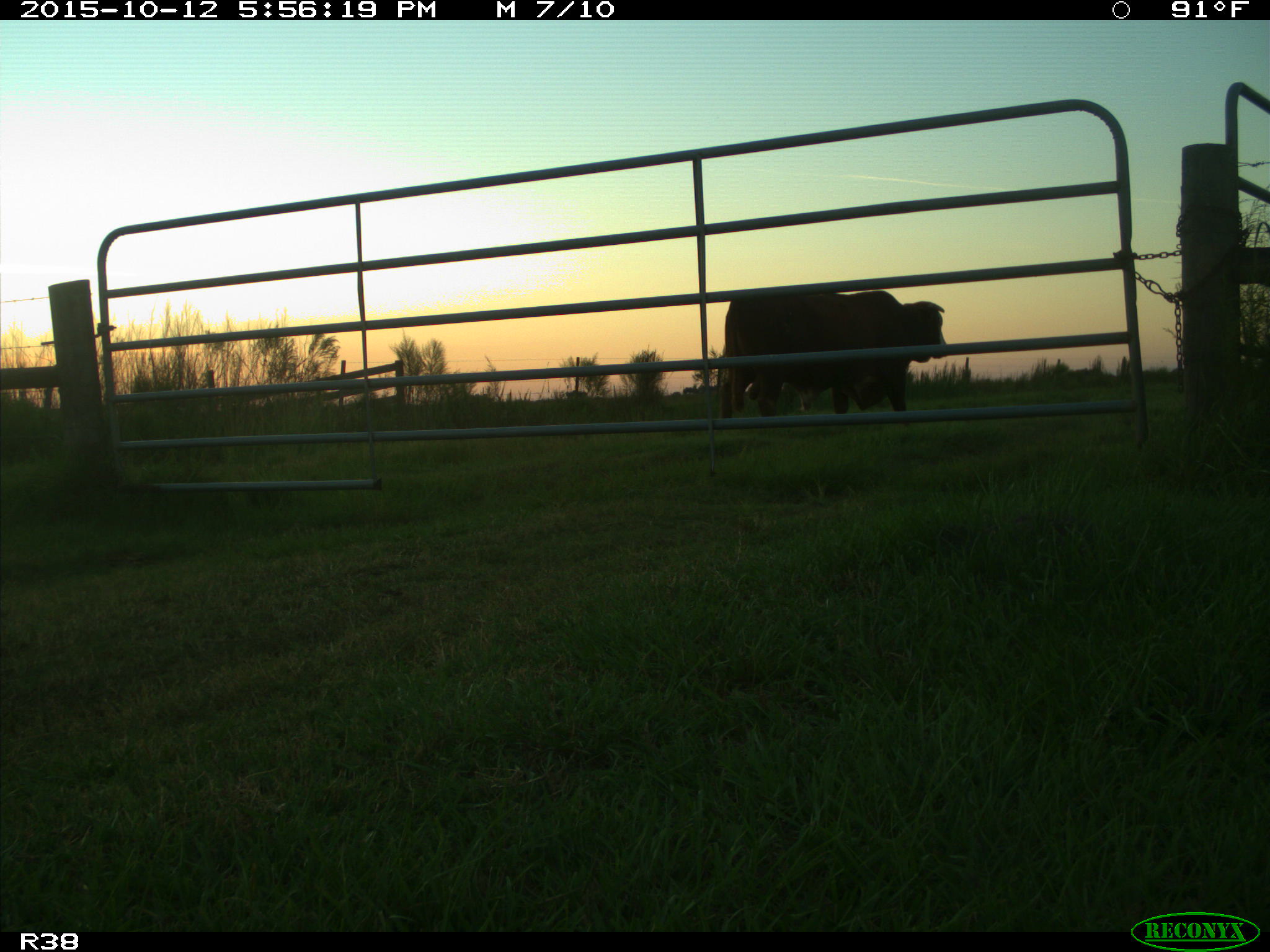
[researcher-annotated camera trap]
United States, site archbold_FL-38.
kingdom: Animalia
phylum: Chordata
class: Mammalia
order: Artiodactyla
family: Bovidae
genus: Bos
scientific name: Bos taurus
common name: domestic cow